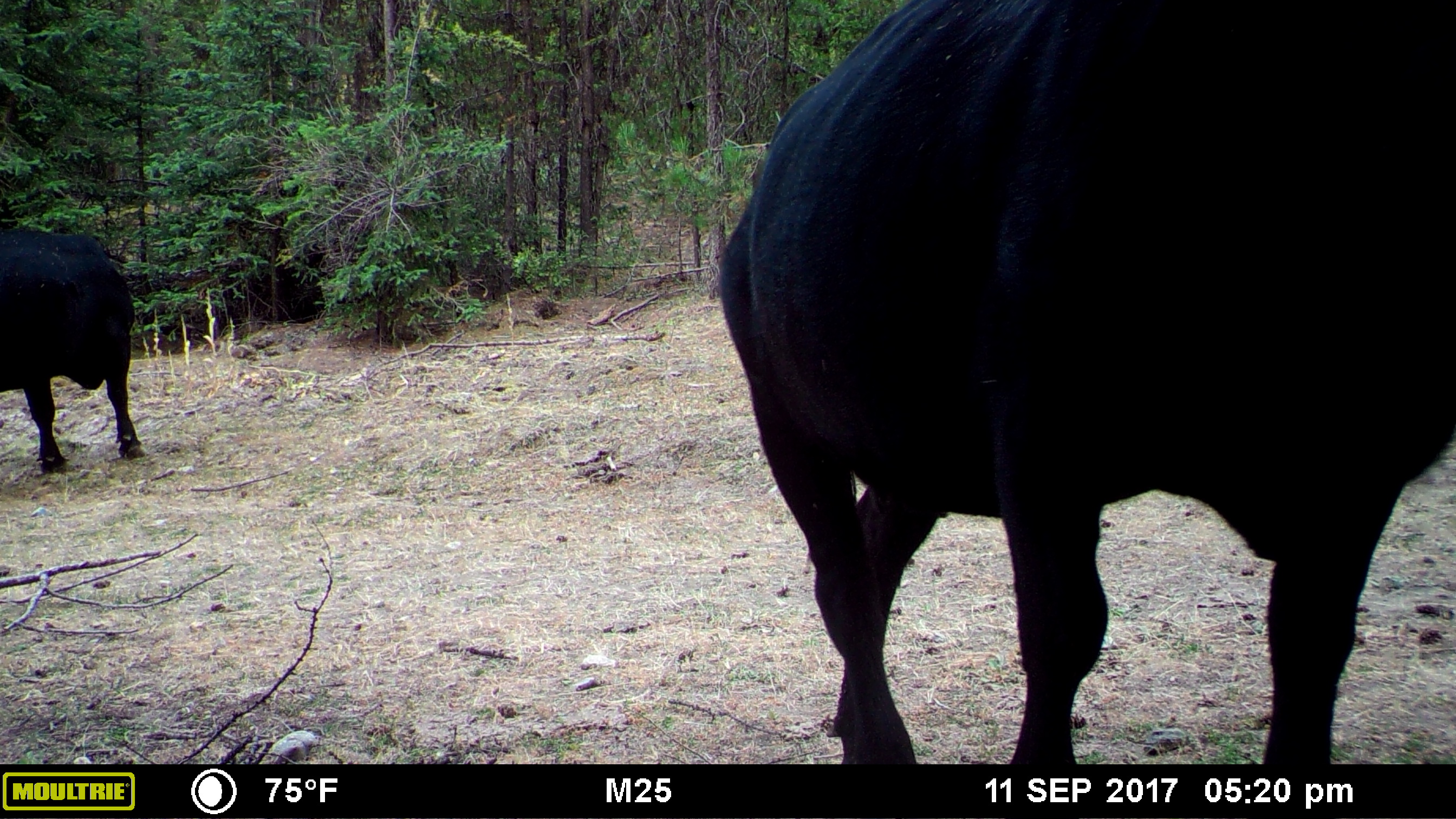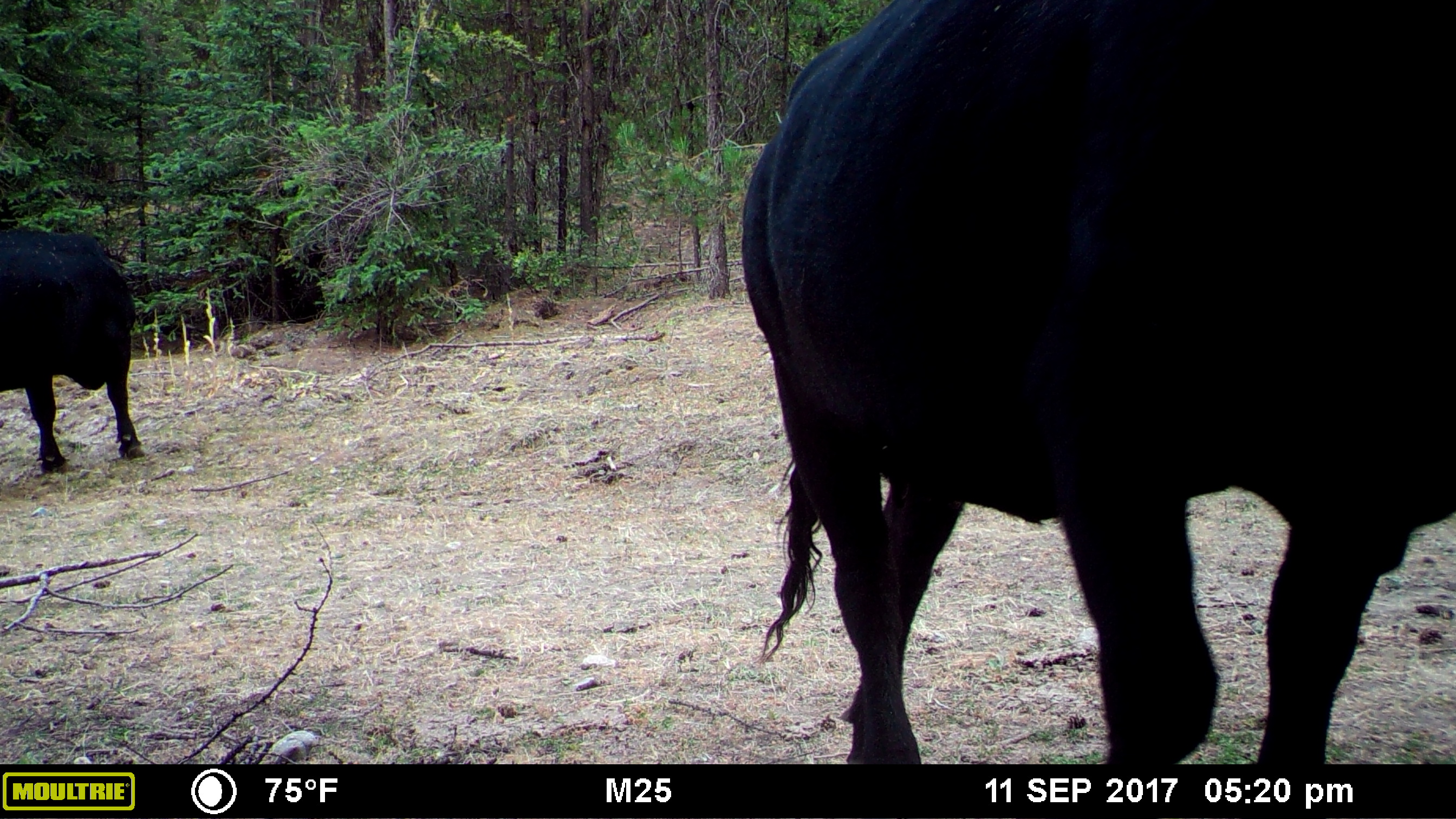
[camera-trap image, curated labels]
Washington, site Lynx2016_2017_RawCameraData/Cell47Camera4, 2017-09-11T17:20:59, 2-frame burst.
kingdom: Animalia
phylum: Chordata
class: Mammalia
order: Artiodactyla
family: Bovidae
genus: Bos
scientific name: Bos taurus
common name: domestic cattle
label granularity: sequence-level